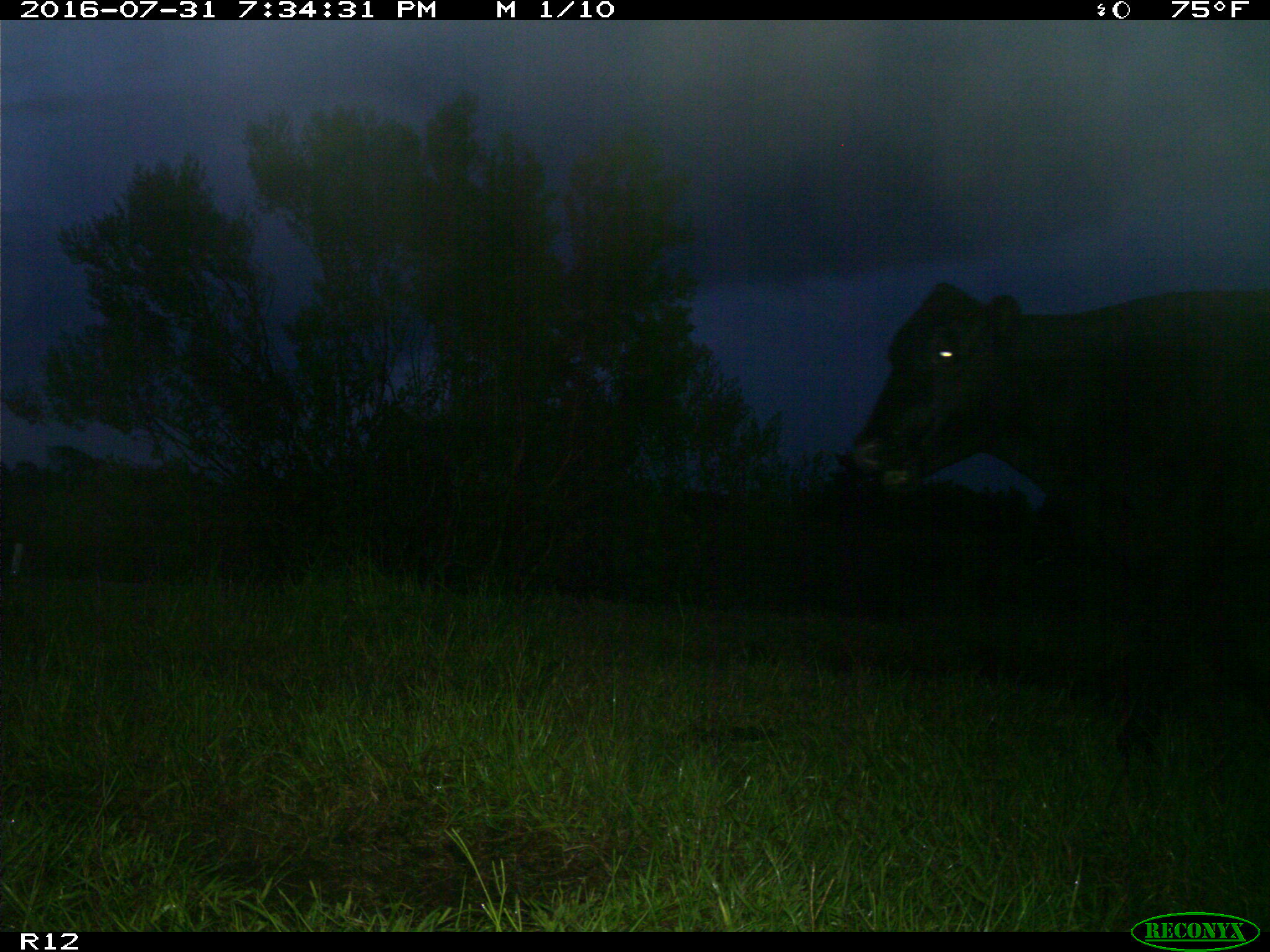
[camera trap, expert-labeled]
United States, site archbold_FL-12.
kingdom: Animalia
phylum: Chordata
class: Mammalia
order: Artiodactyla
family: Bovidae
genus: Bos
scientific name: Bos taurus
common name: domestic cow